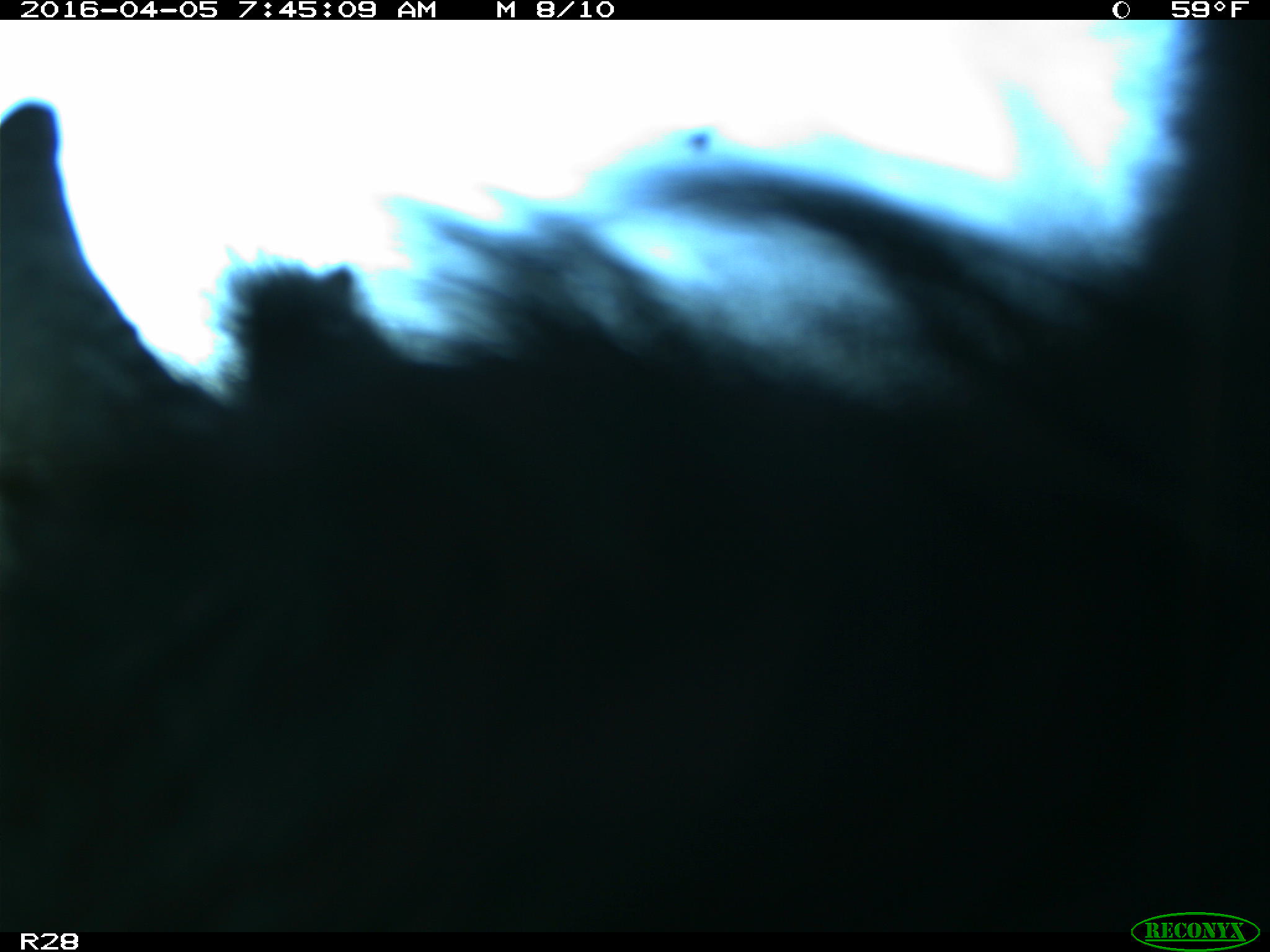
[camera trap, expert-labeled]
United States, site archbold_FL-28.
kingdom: Animalia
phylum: Chordata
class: Mammalia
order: Artiodactyla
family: Bovidae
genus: Bos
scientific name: Bos taurus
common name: domestic cow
Bos taurus (domestic cow).